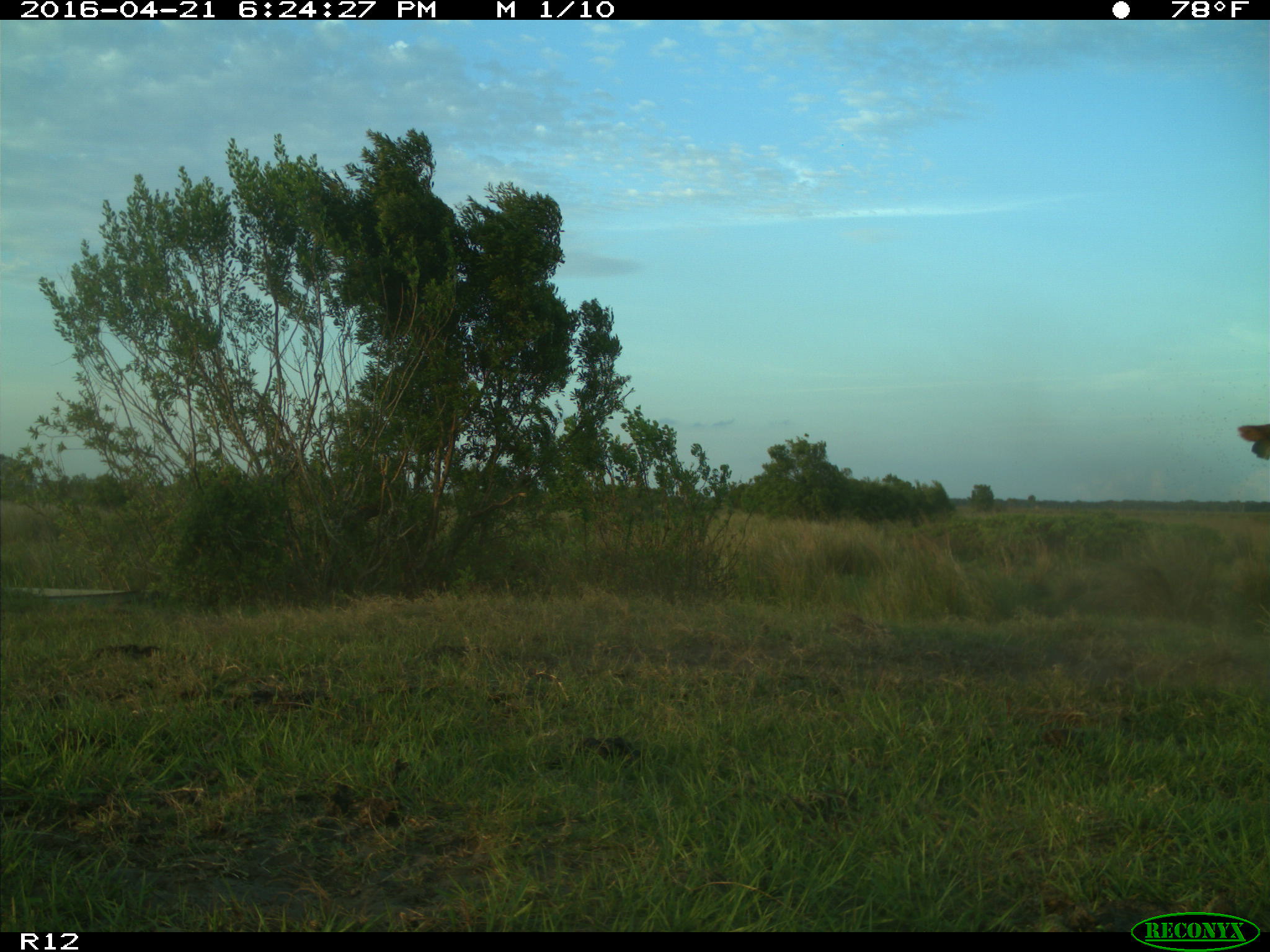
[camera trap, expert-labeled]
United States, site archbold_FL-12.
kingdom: Animalia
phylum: Chordata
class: Mammalia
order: Artiodactyla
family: Bovidae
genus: Bos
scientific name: Bos taurus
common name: domestic cow